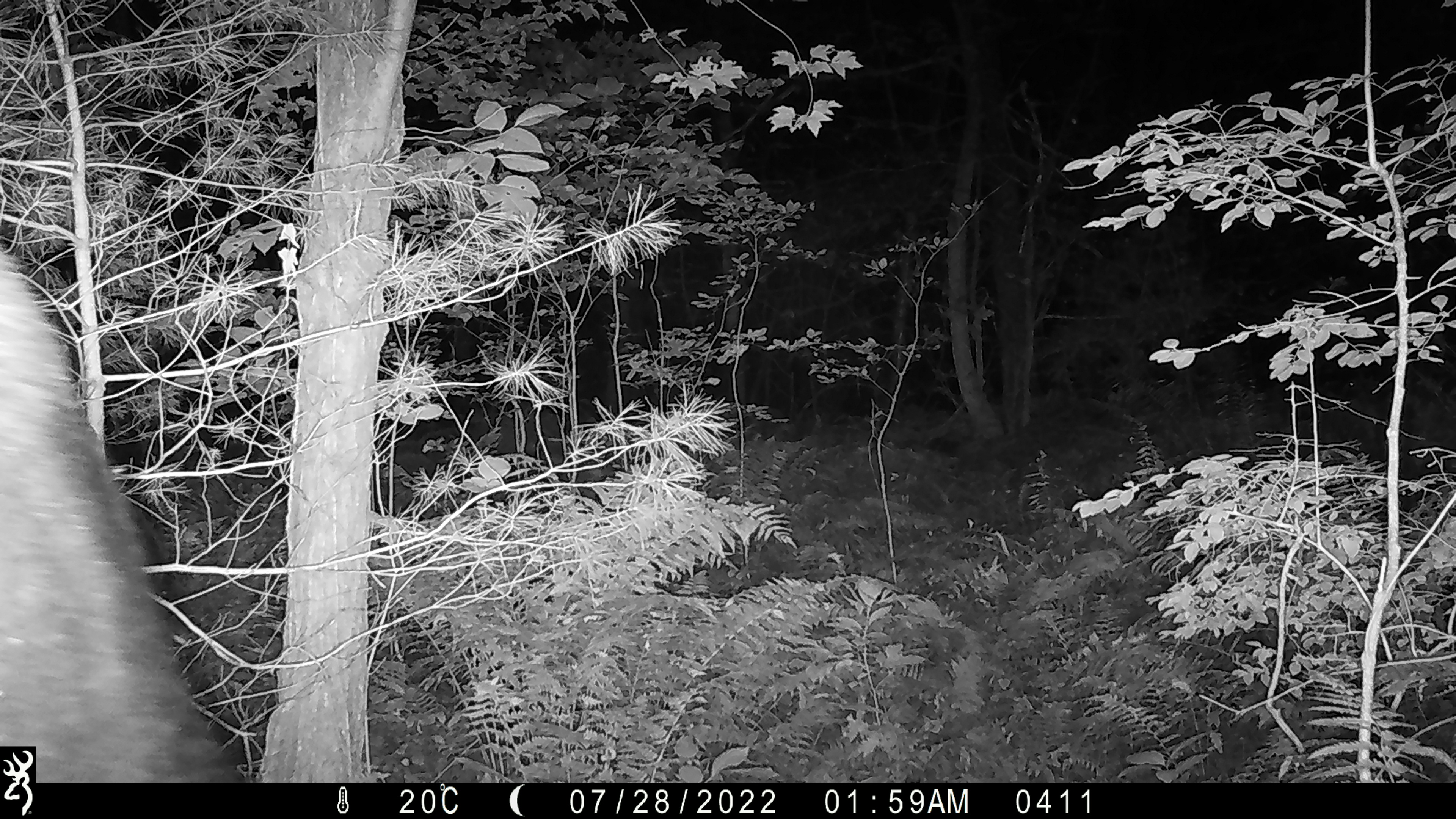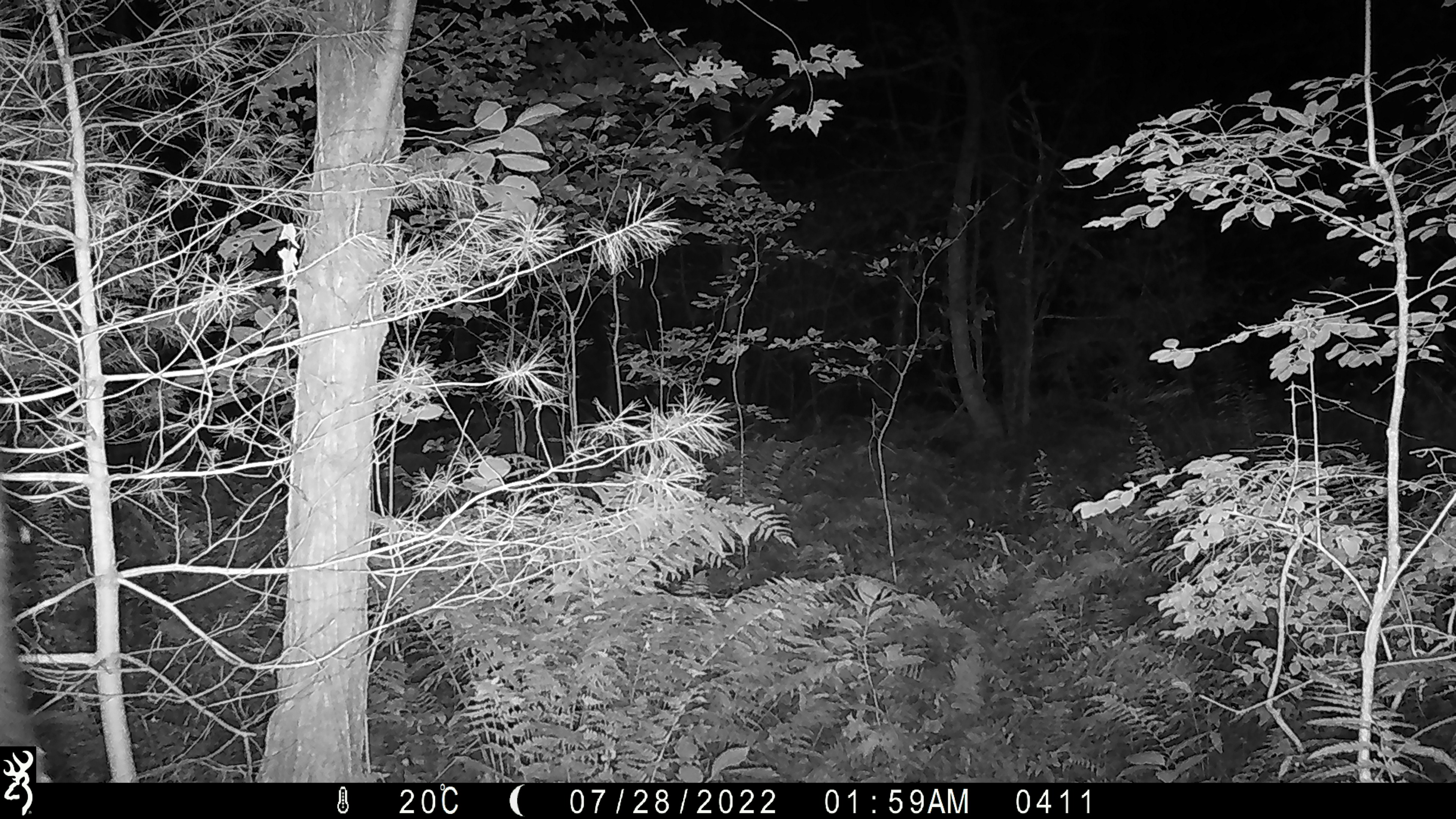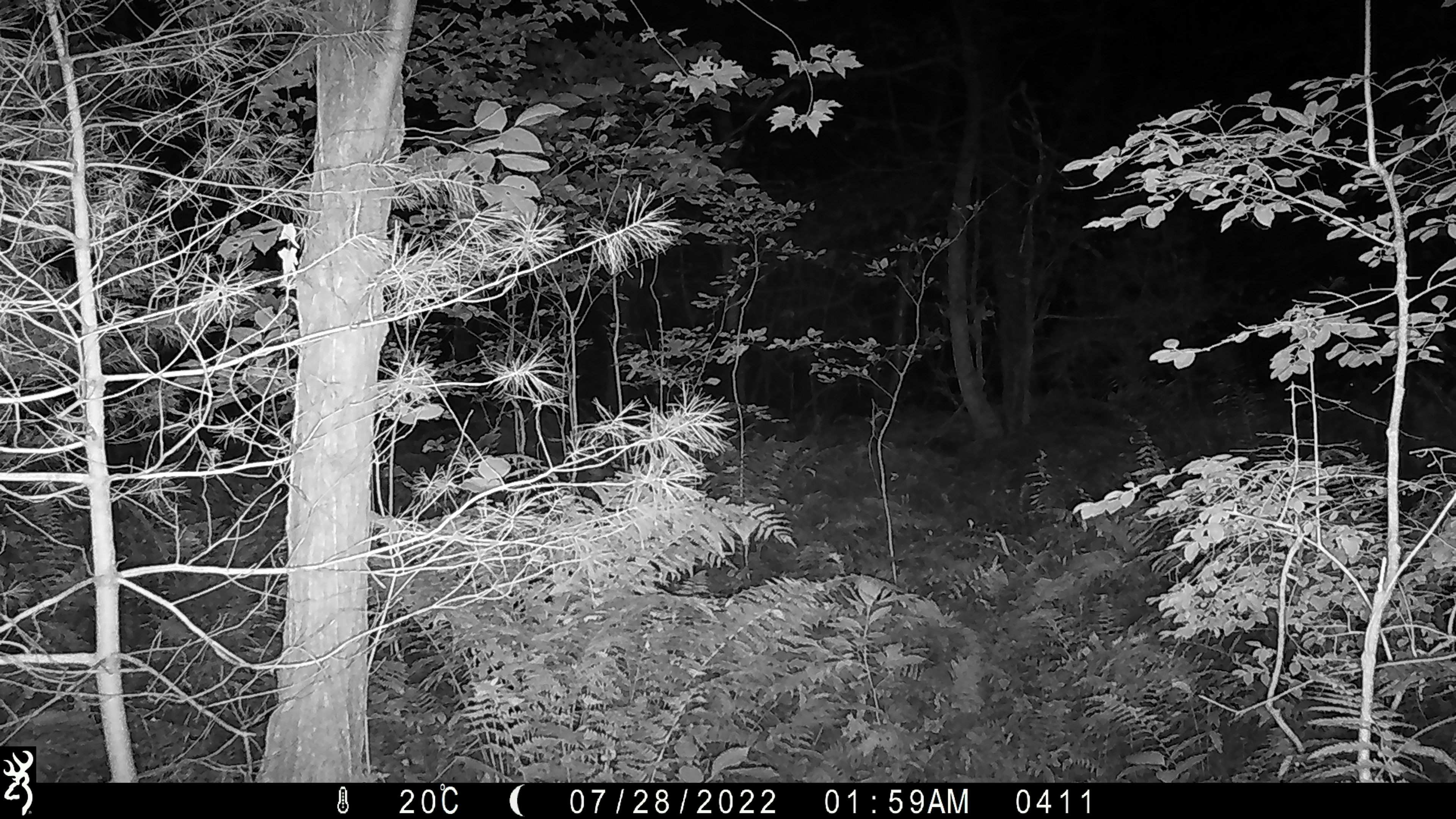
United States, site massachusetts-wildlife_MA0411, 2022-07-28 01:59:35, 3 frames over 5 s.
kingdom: Animalia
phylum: Chordata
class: Mammalia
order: Artiodactyla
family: Cervidae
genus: Alces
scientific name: Alces alces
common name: moose